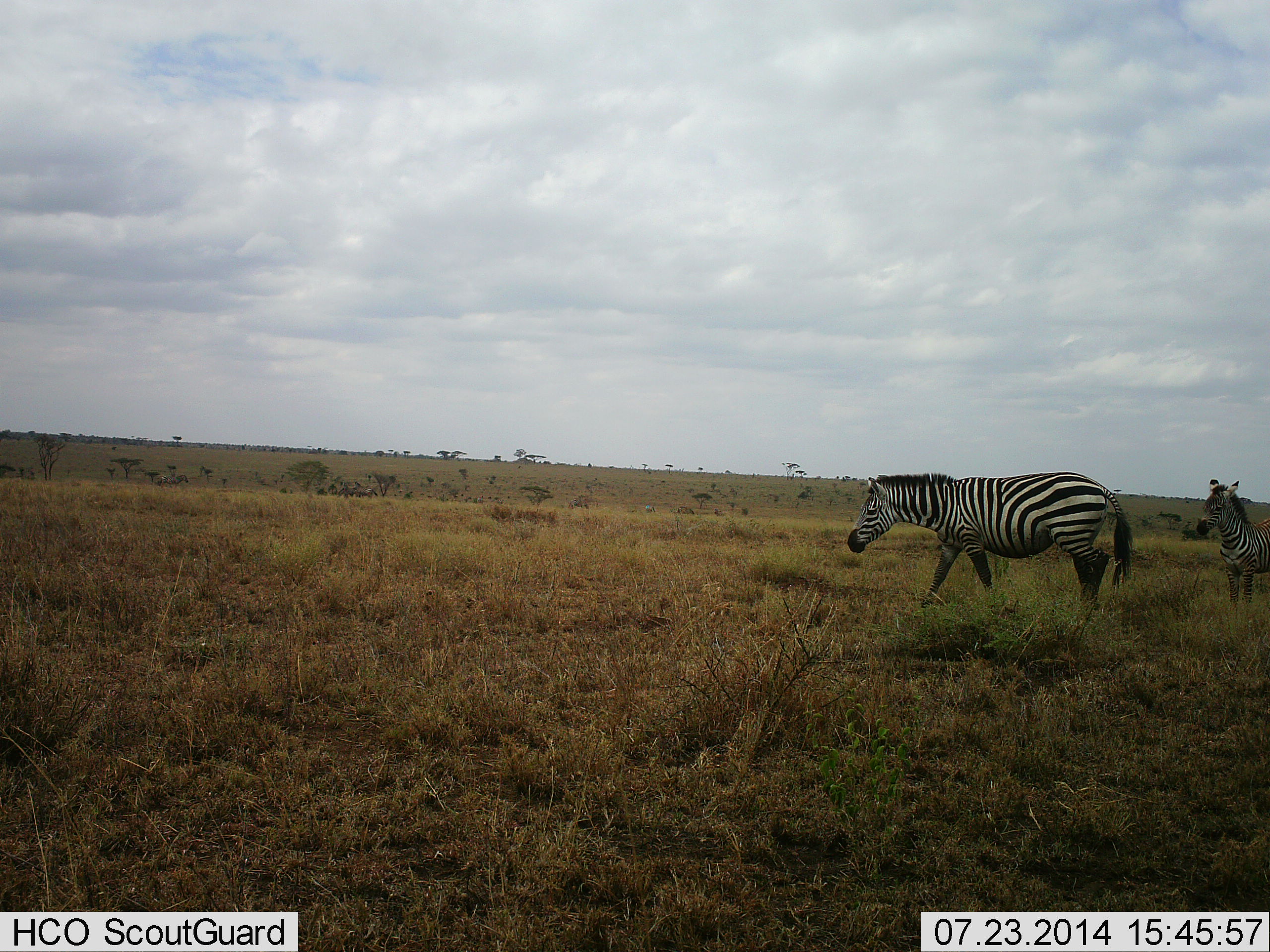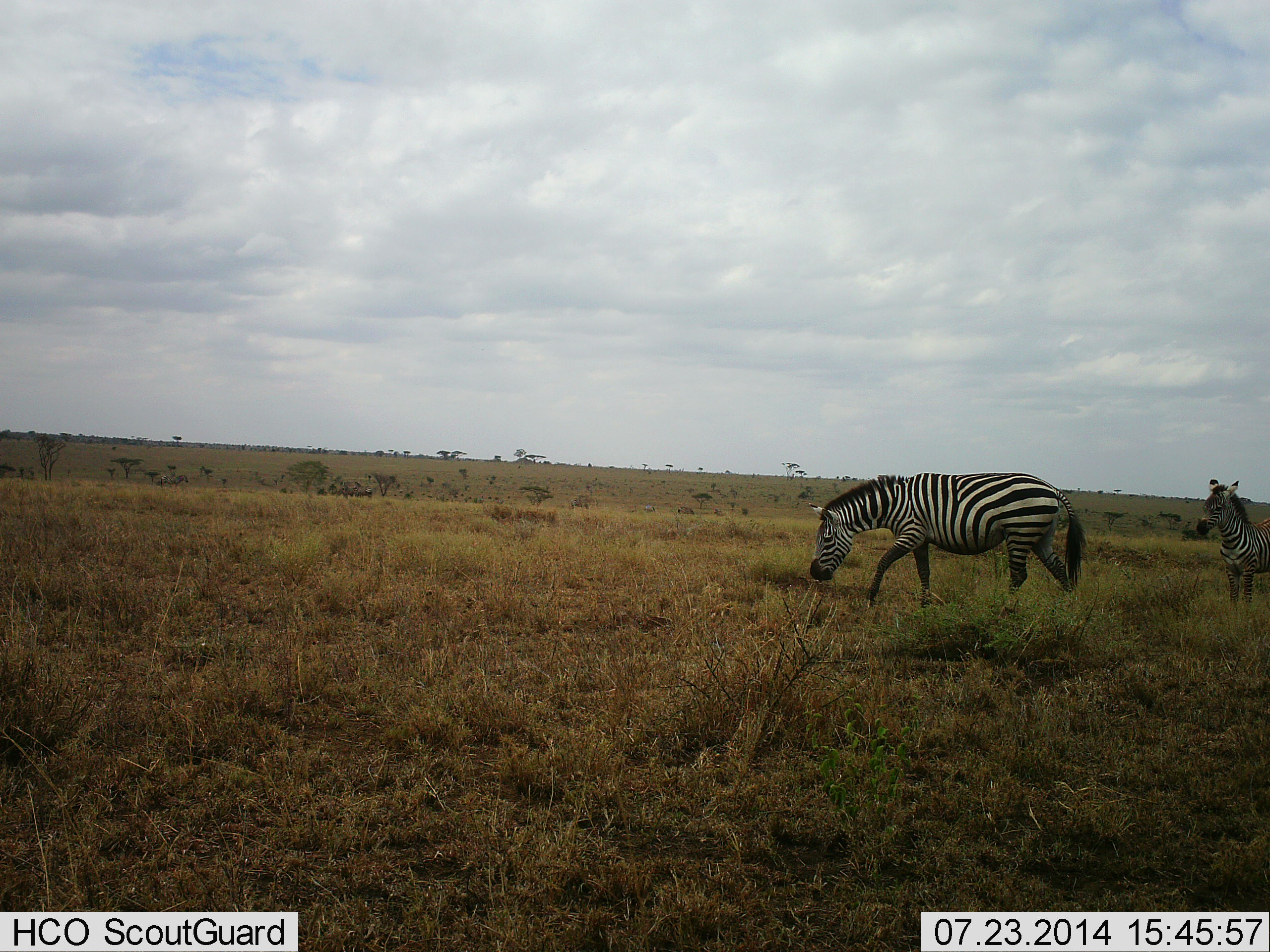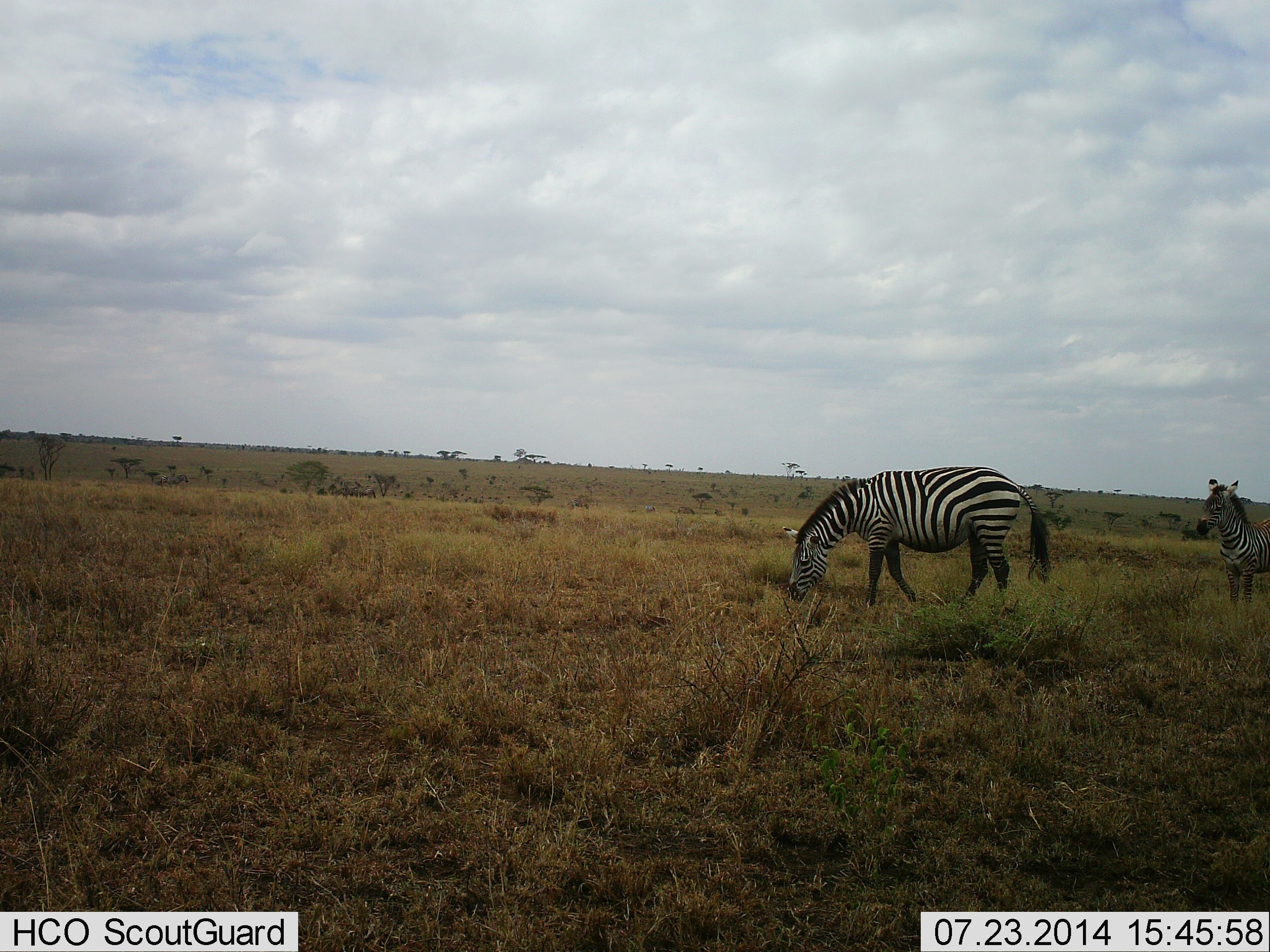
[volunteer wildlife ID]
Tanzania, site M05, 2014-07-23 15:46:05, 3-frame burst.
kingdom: Animalia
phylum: Chordata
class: Mammalia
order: Perissodactyla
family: Equidae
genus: Equus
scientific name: Equus quagga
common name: plains zebra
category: zebra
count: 2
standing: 70%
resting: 0%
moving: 60%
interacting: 0%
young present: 10%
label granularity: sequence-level